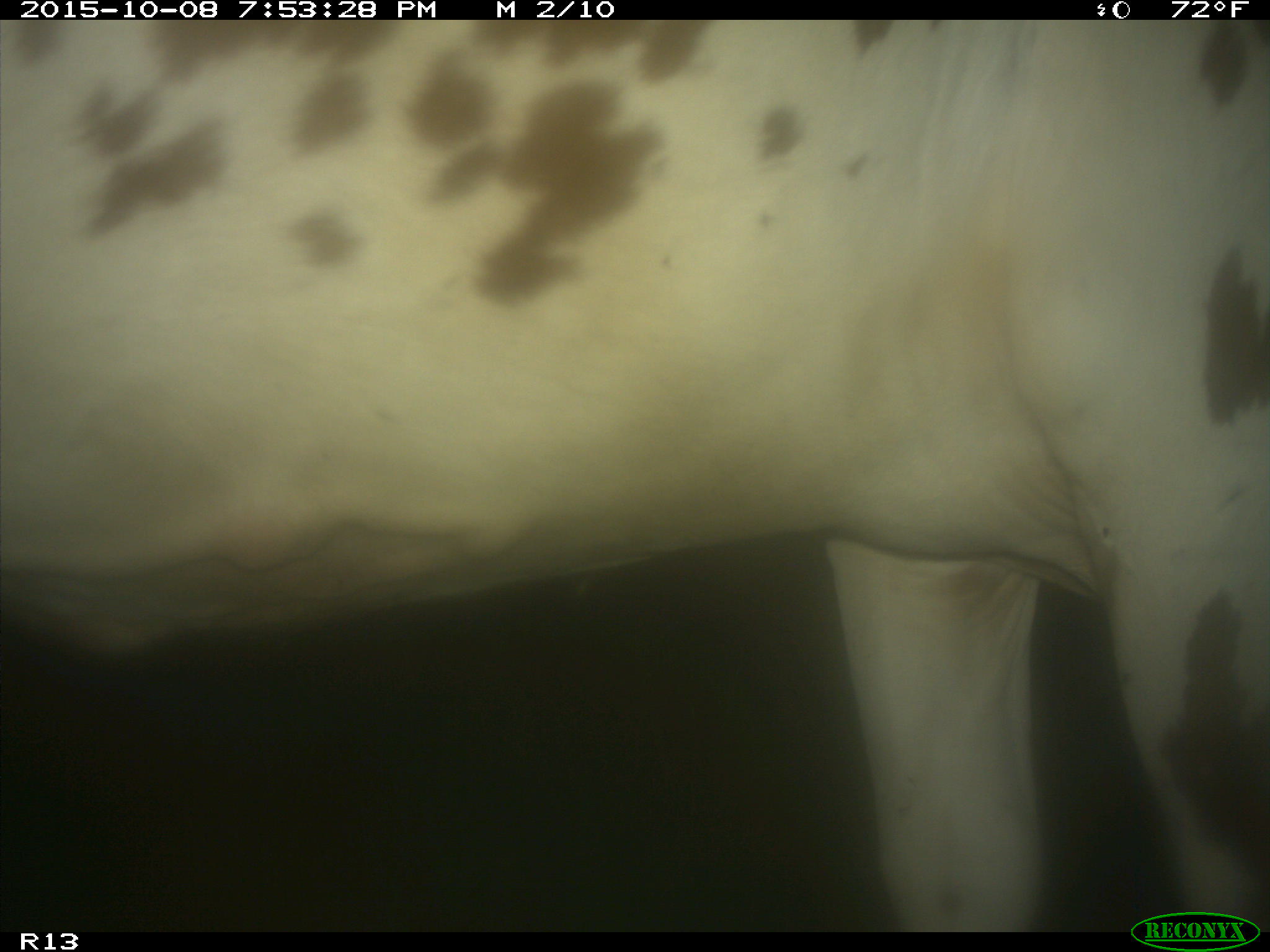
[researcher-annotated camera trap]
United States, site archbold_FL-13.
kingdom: Animalia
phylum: Chordata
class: Mammalia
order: Artiodactyla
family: Bovidae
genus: Bos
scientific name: Bos taurus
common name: domestic cow